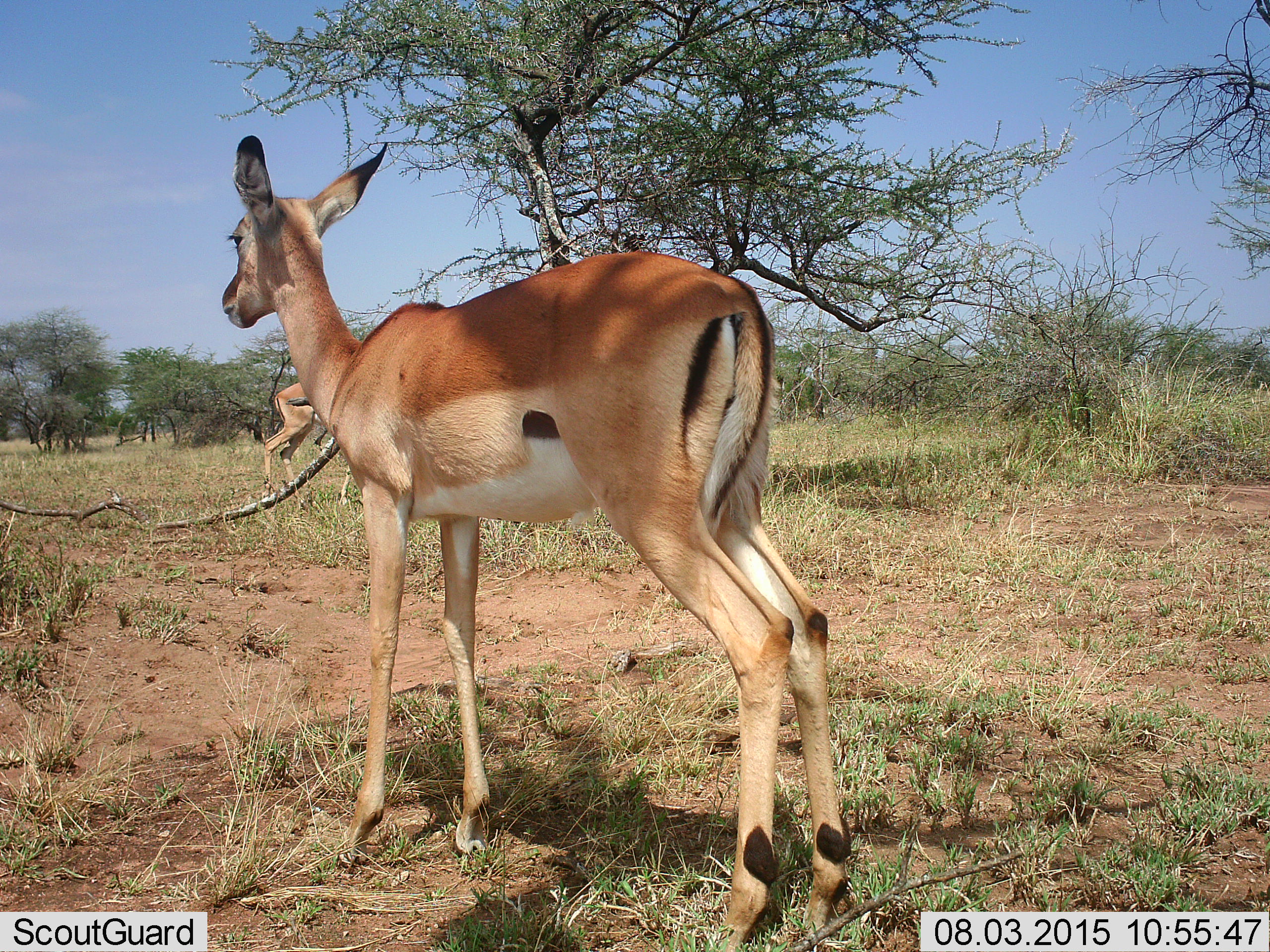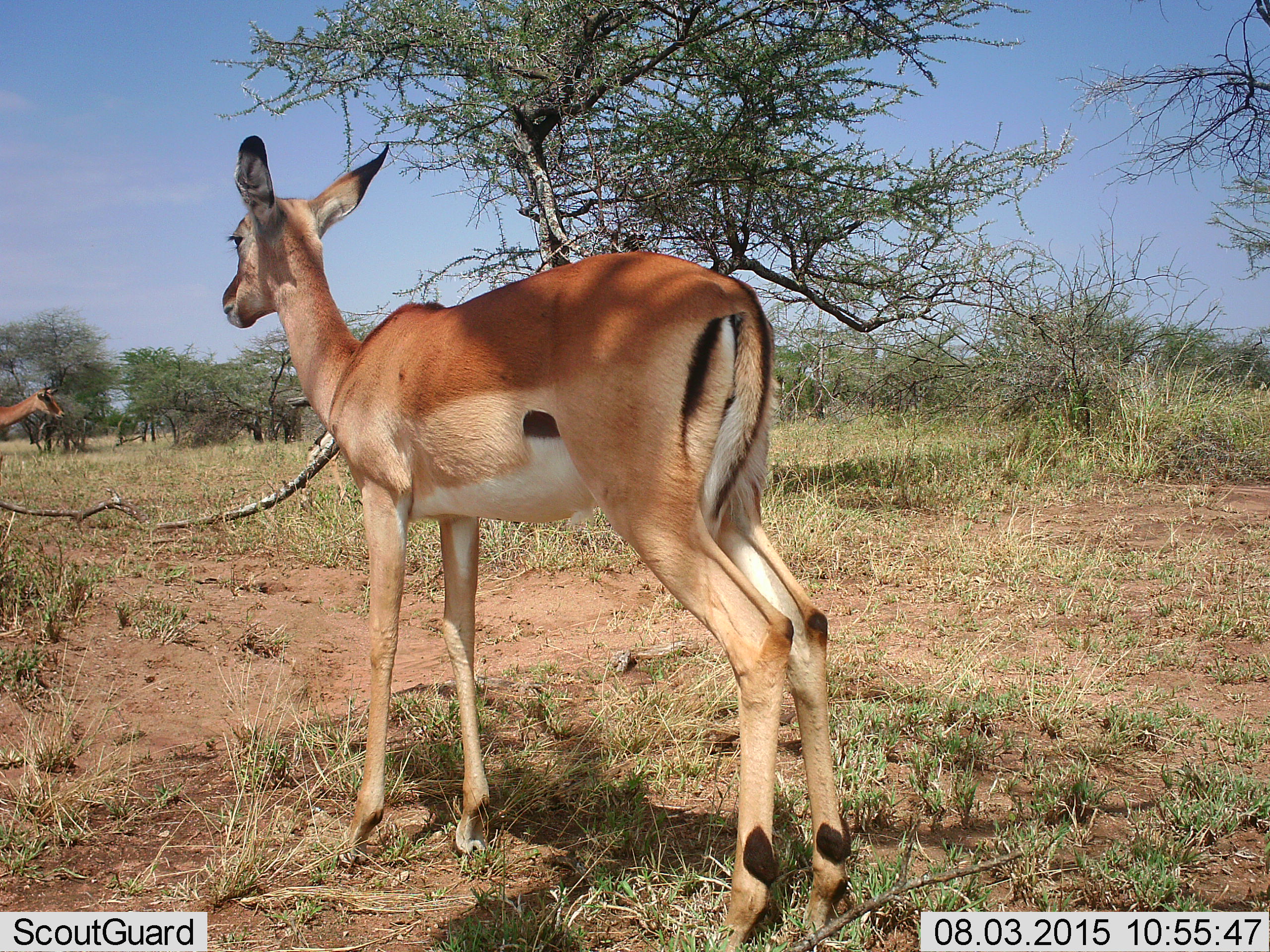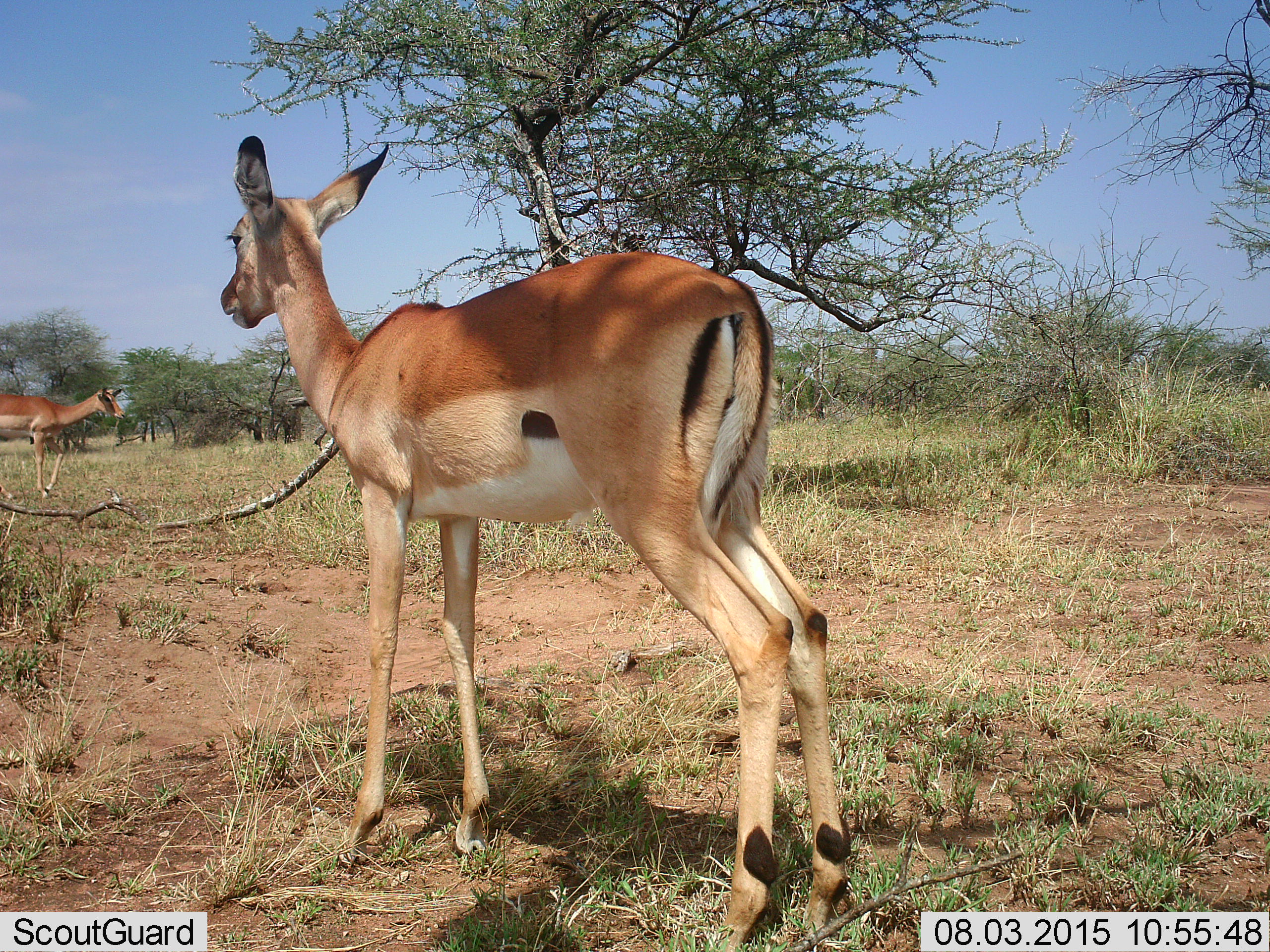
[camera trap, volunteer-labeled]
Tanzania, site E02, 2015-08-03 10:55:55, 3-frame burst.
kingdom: Animalia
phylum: Chordata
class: Mammalia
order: Artiodactyla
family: Bovidae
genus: Aepyceros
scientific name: Aepyceros melampus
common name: impala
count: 3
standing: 89%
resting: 0%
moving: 100%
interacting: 0%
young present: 11%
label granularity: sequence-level